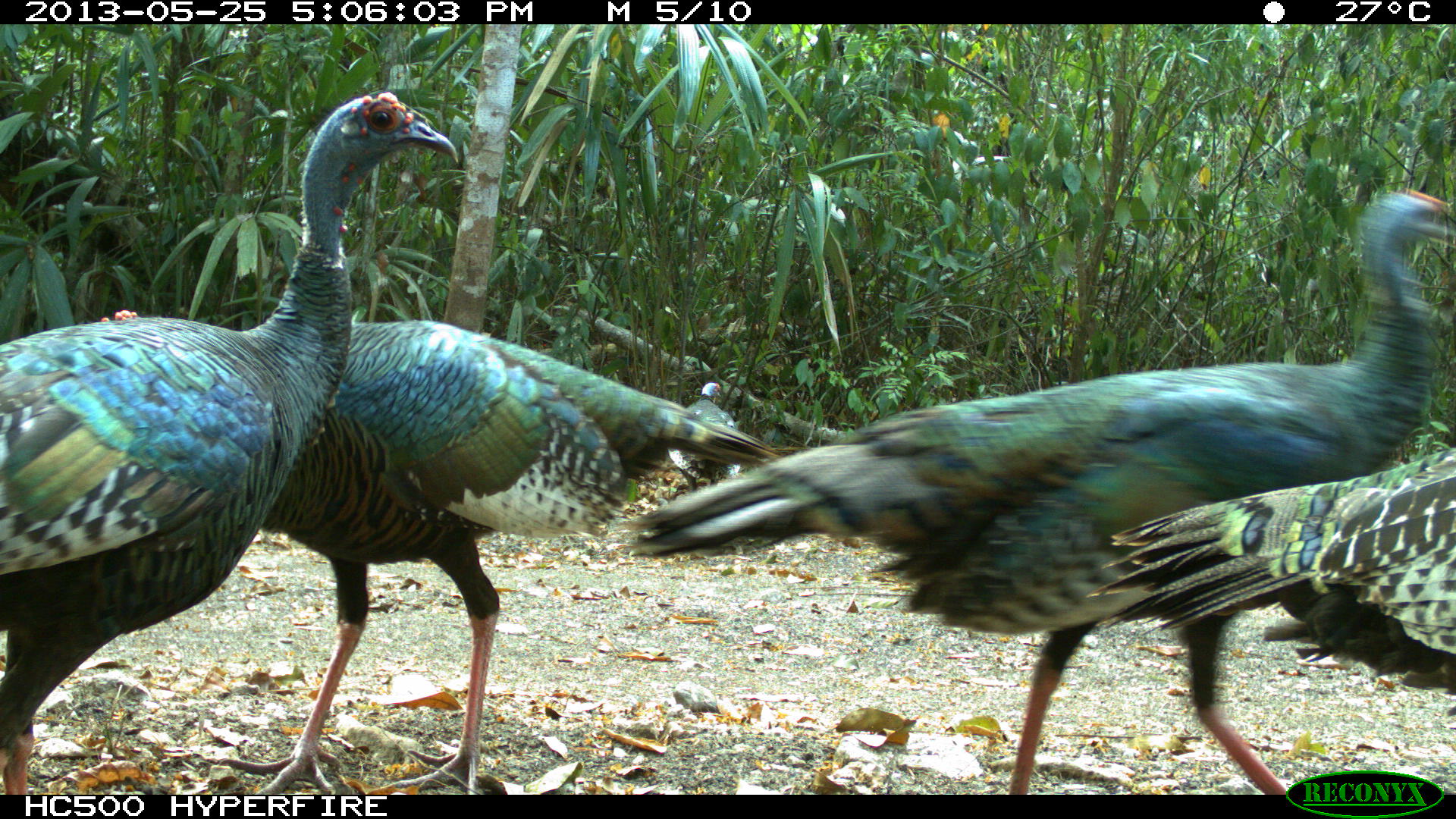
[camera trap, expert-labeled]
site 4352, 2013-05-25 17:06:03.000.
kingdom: Animalia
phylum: Chordata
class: Aves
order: Galliformes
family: Phasianidae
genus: Meleagris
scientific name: Meleagris ocellata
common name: ocellated turkey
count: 4